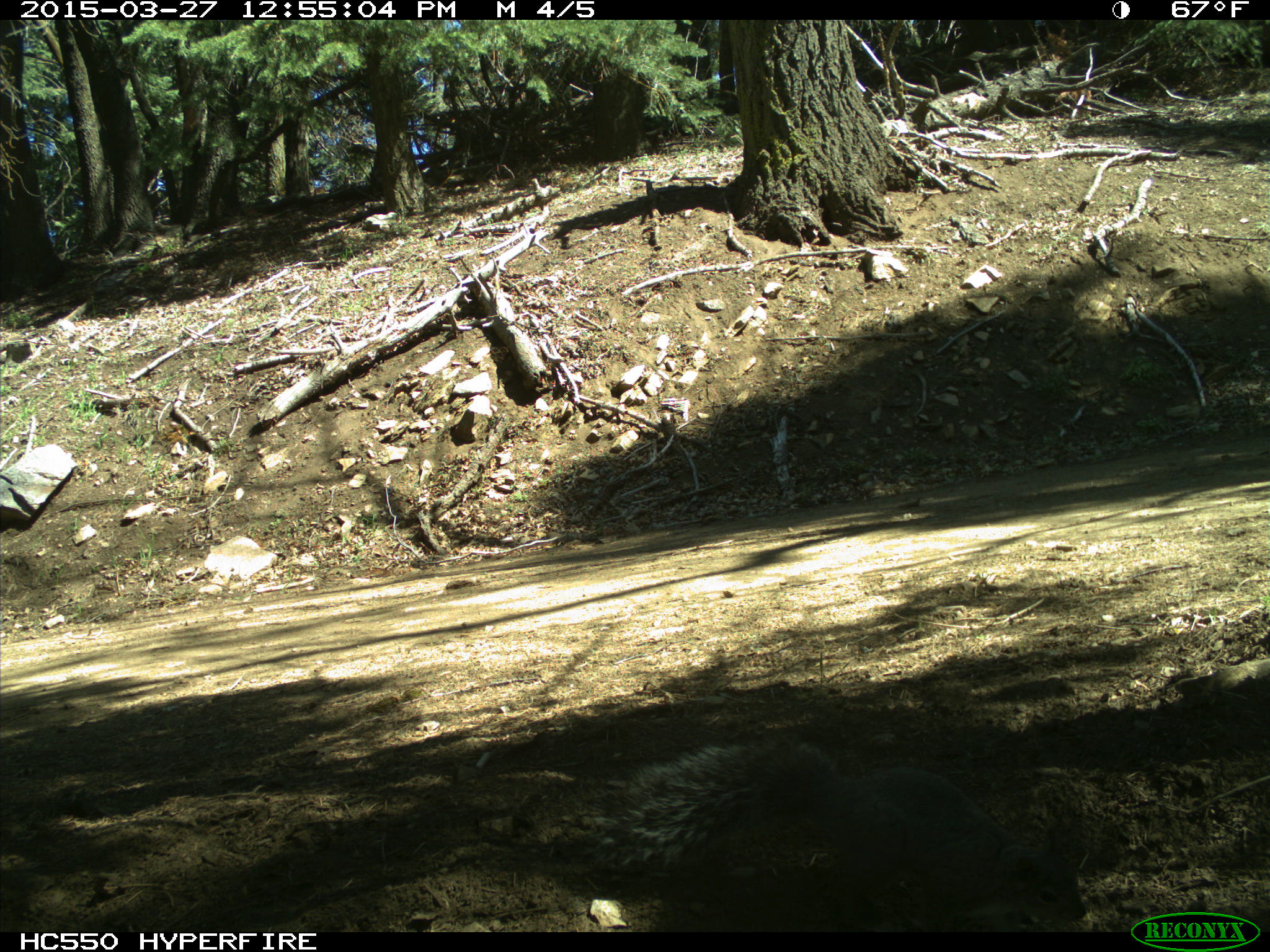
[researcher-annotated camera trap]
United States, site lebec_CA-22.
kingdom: Animalia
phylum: Chordata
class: Mammalia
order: Rodentia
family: Sciuridae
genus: Sciurus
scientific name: Sciurus carolinensis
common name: eastern gray squirrel